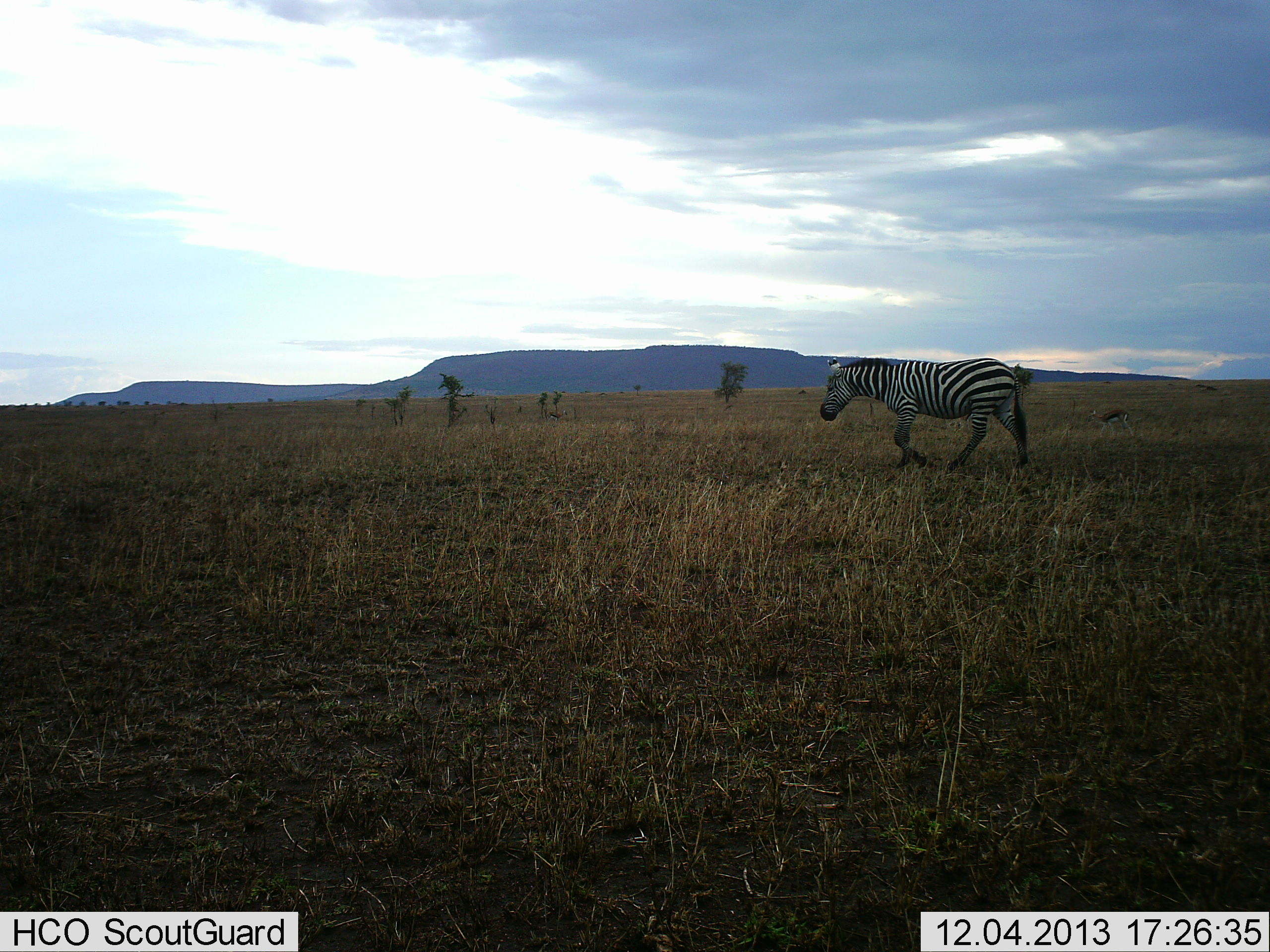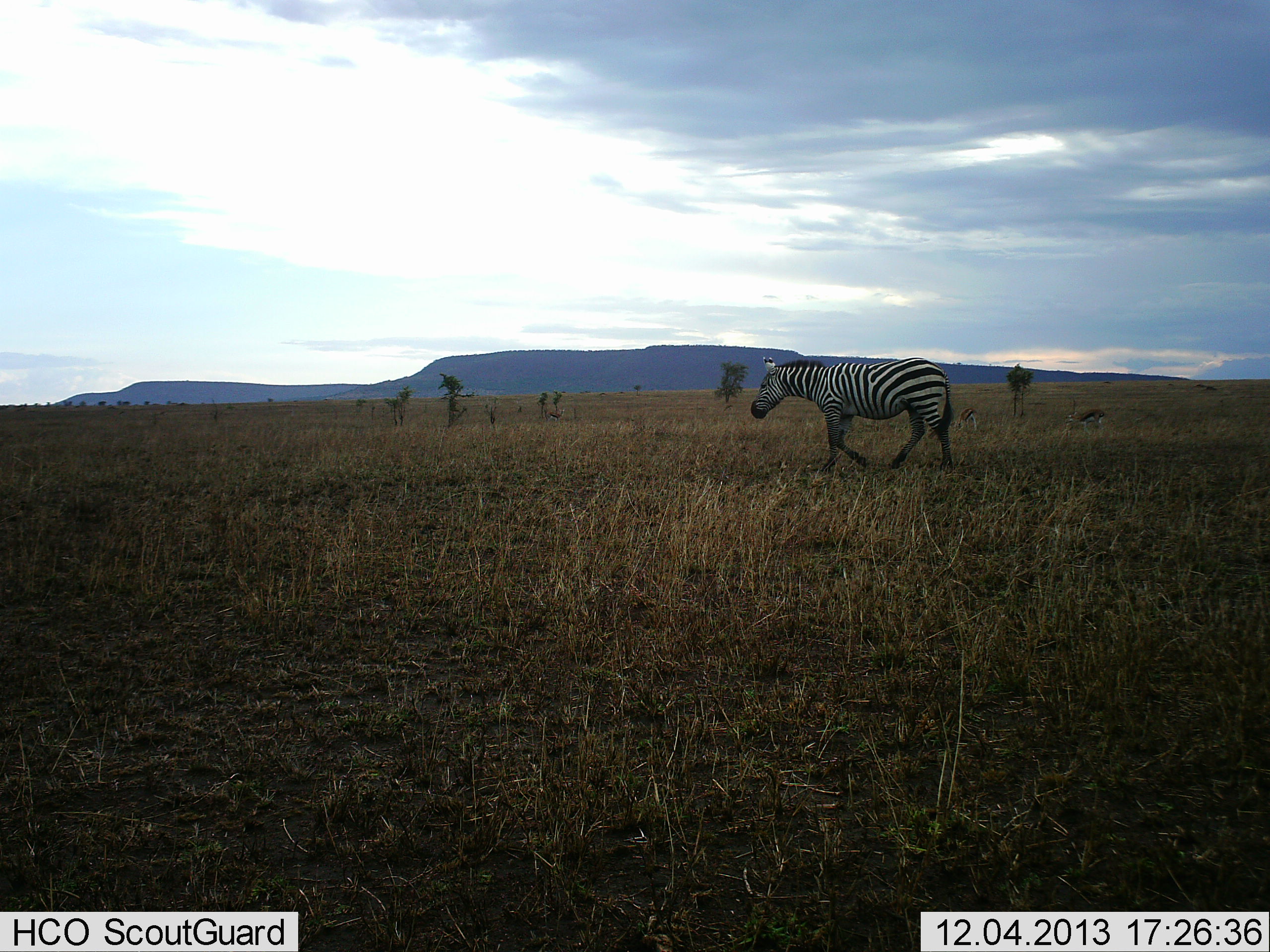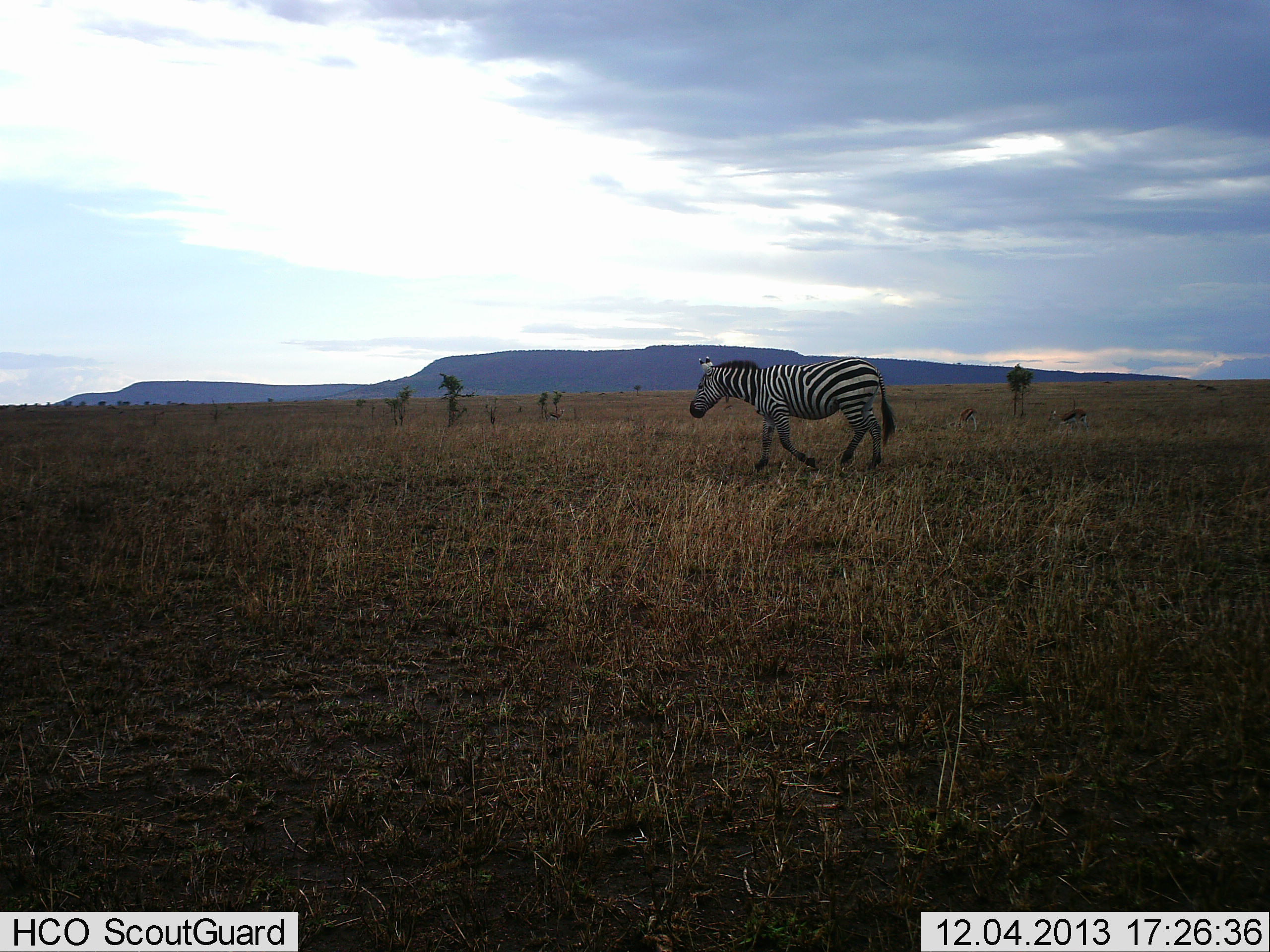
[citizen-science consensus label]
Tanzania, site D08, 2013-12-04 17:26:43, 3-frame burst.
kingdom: Animalia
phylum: Chordata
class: Mammalia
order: Perissodactyla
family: Equidae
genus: Equus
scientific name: Equus quagga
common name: plains zebra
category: zebra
Zebra (plains zebra) (Equus quagga), count 1. Behavior (volunteer vote fractions): standing 7%, resting 0%, moving 96%, interacting 0%. Young present (vote fraction): 0%. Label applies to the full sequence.